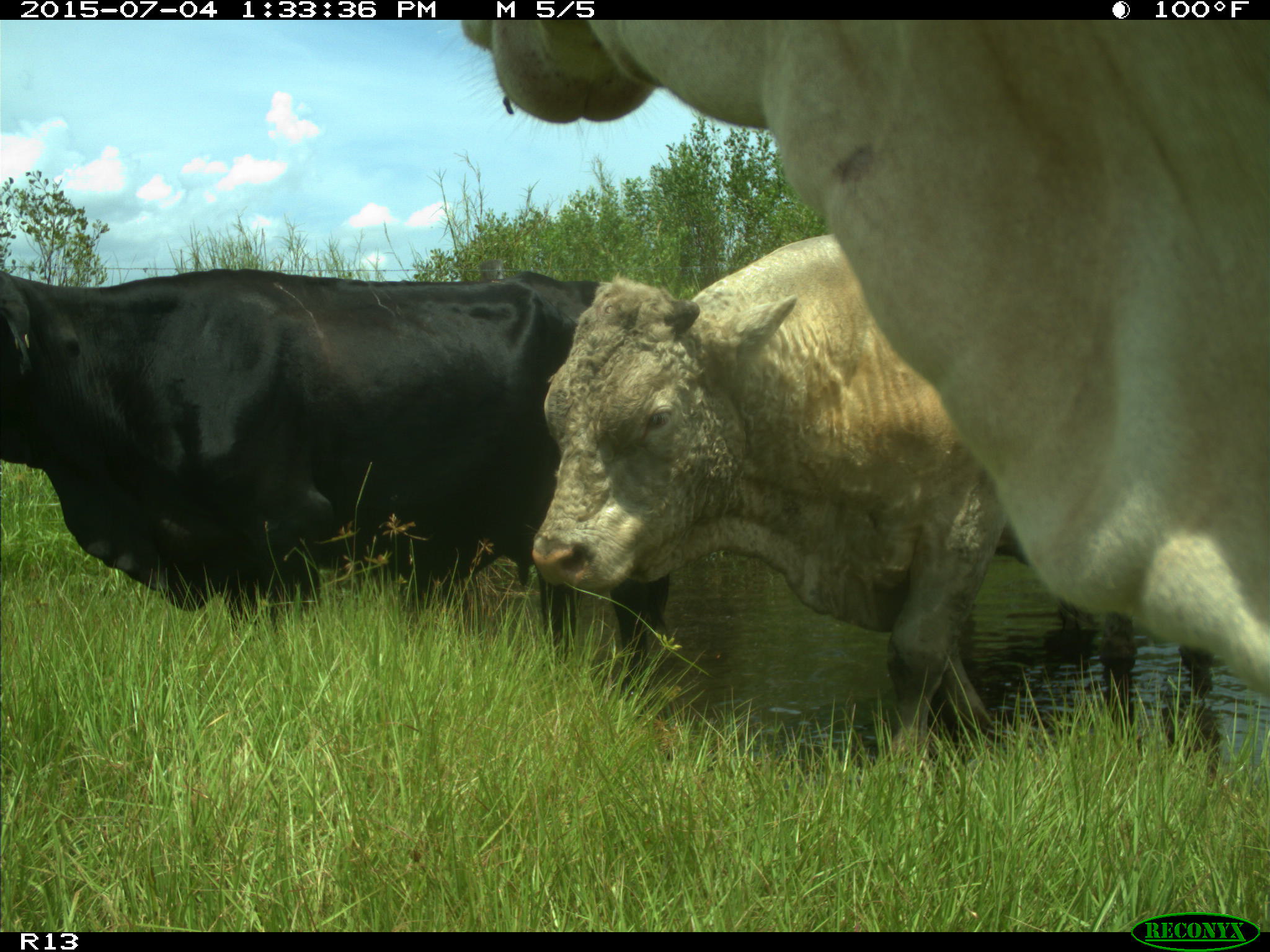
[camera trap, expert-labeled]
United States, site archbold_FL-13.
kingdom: Animalia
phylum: Chordata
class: Mammalia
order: Artiodactyla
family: Bovidae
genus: Bos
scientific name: Bos taurus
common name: domestic cow